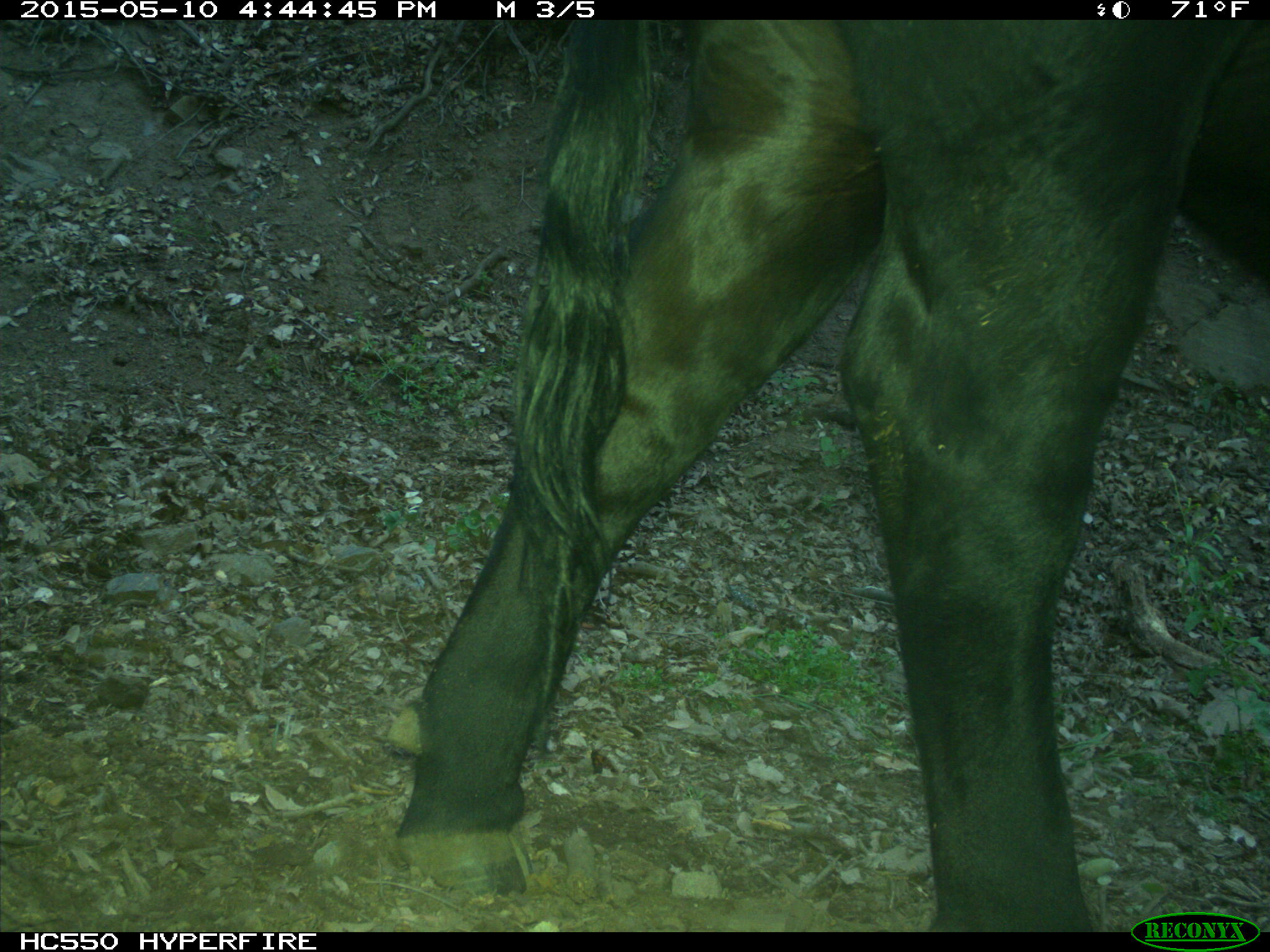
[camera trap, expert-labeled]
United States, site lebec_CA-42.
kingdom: Animalia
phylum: Chordata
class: Mammalia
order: Artiodactyla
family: Bovidae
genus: Bos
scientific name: Bos taurus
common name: domestic cow